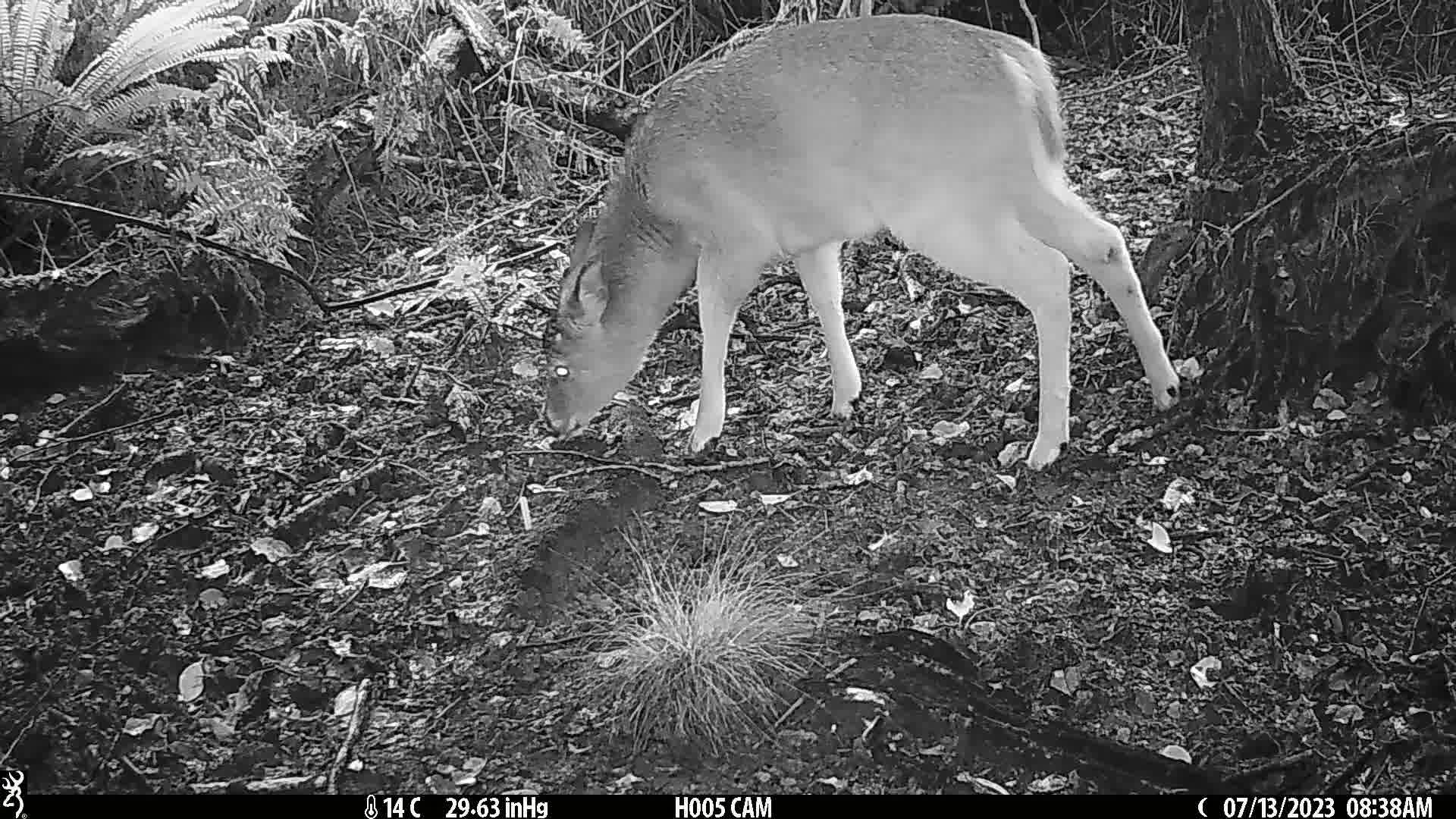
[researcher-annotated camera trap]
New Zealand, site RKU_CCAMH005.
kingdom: Animalia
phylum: Chordata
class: Mammalia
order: Artiodactyla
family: Cervidae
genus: Odocoileus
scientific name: Odocoileus virginianus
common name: white-tailed deer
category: white tailed deer